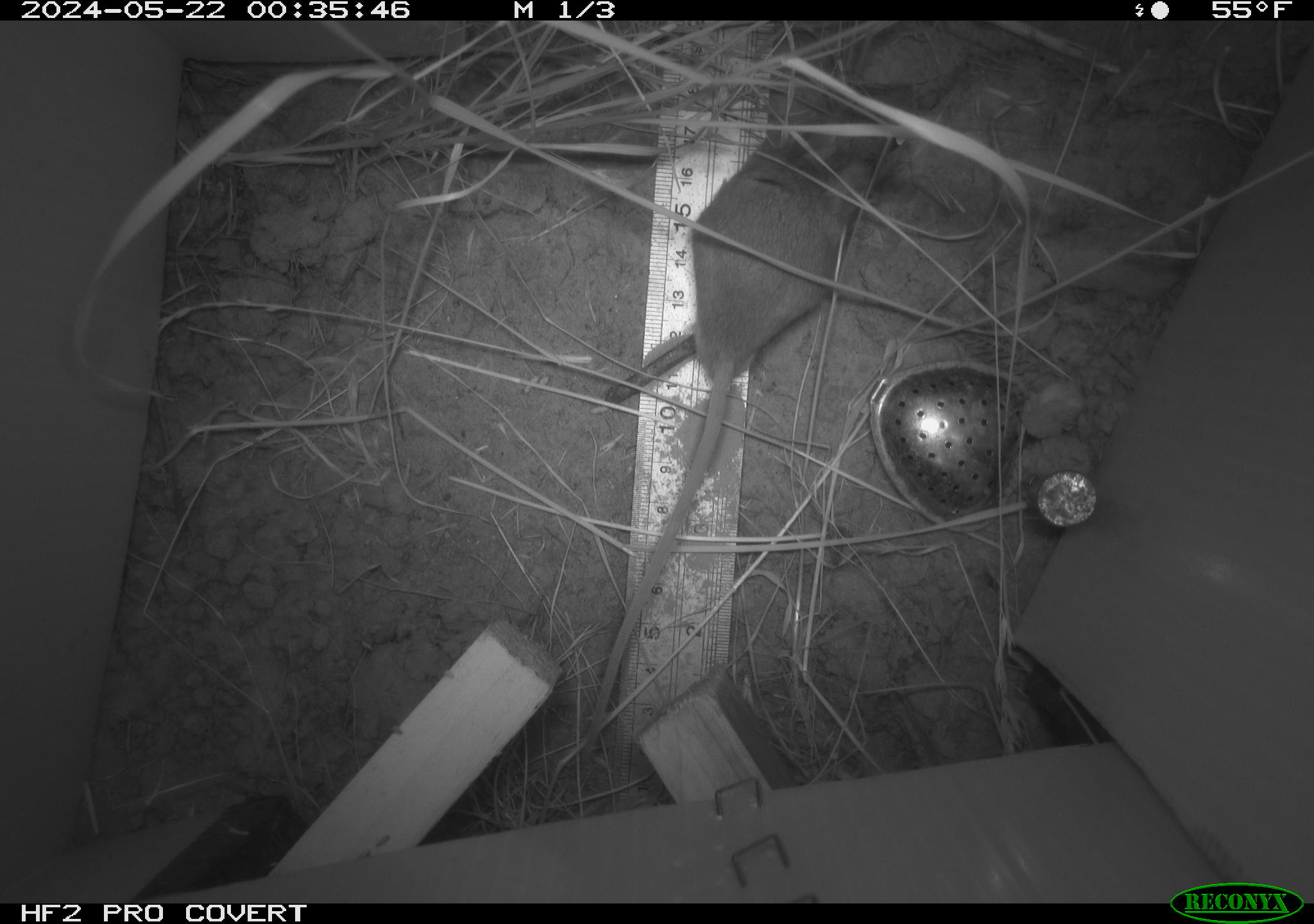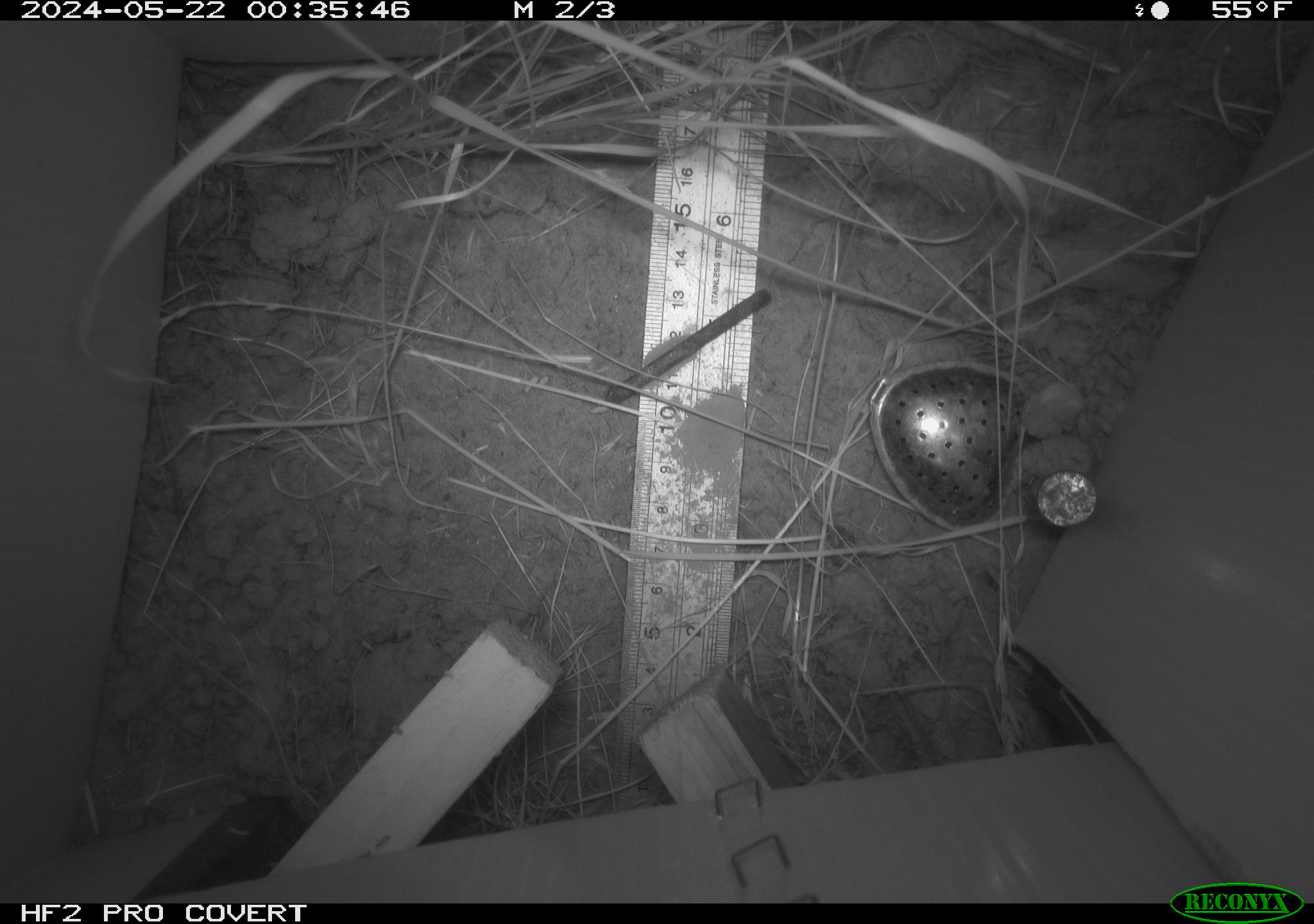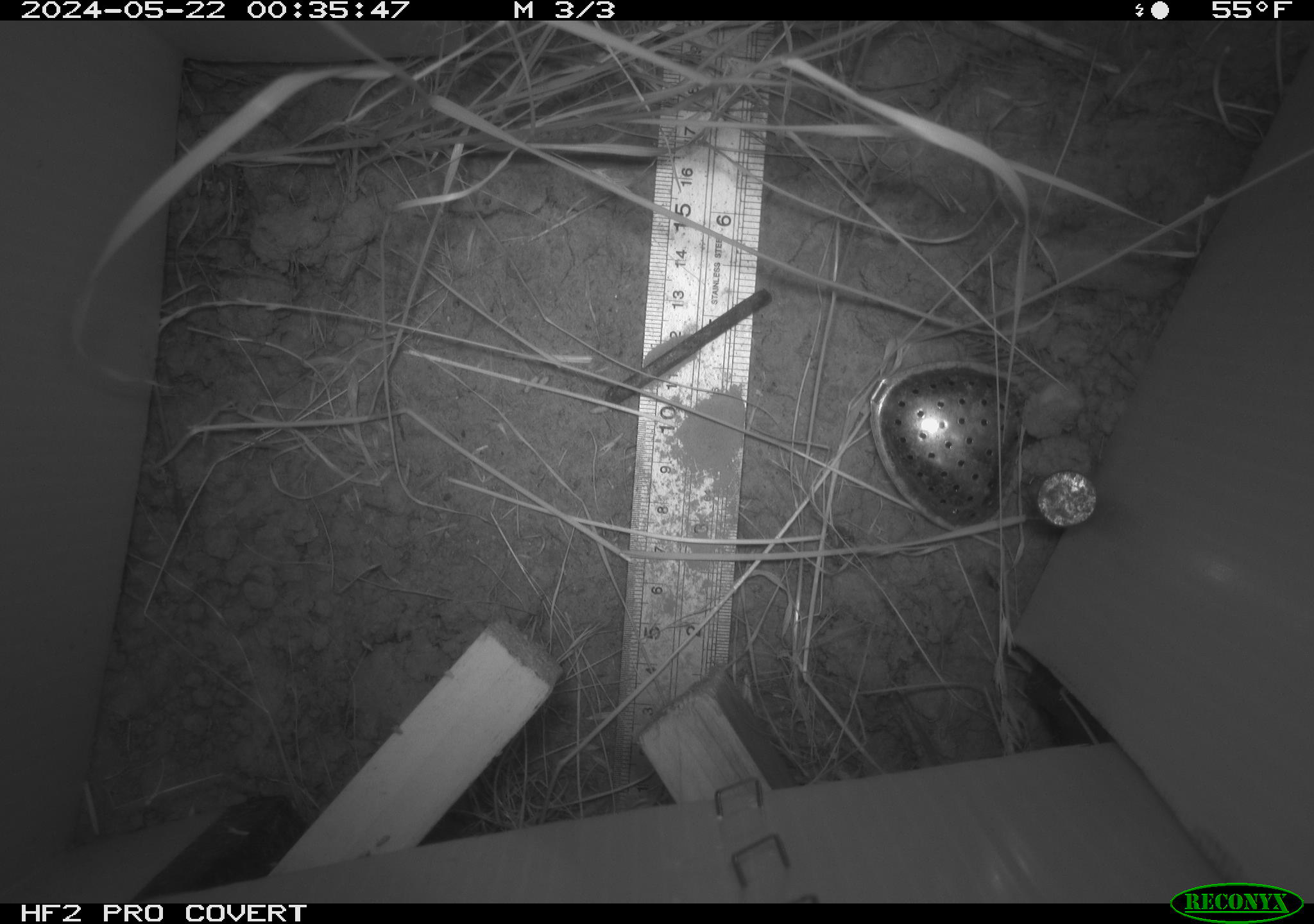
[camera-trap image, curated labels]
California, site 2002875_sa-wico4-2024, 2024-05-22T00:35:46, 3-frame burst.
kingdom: Animalia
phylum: Chordata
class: Mammalia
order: Rodentia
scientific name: Rodentia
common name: mouse species